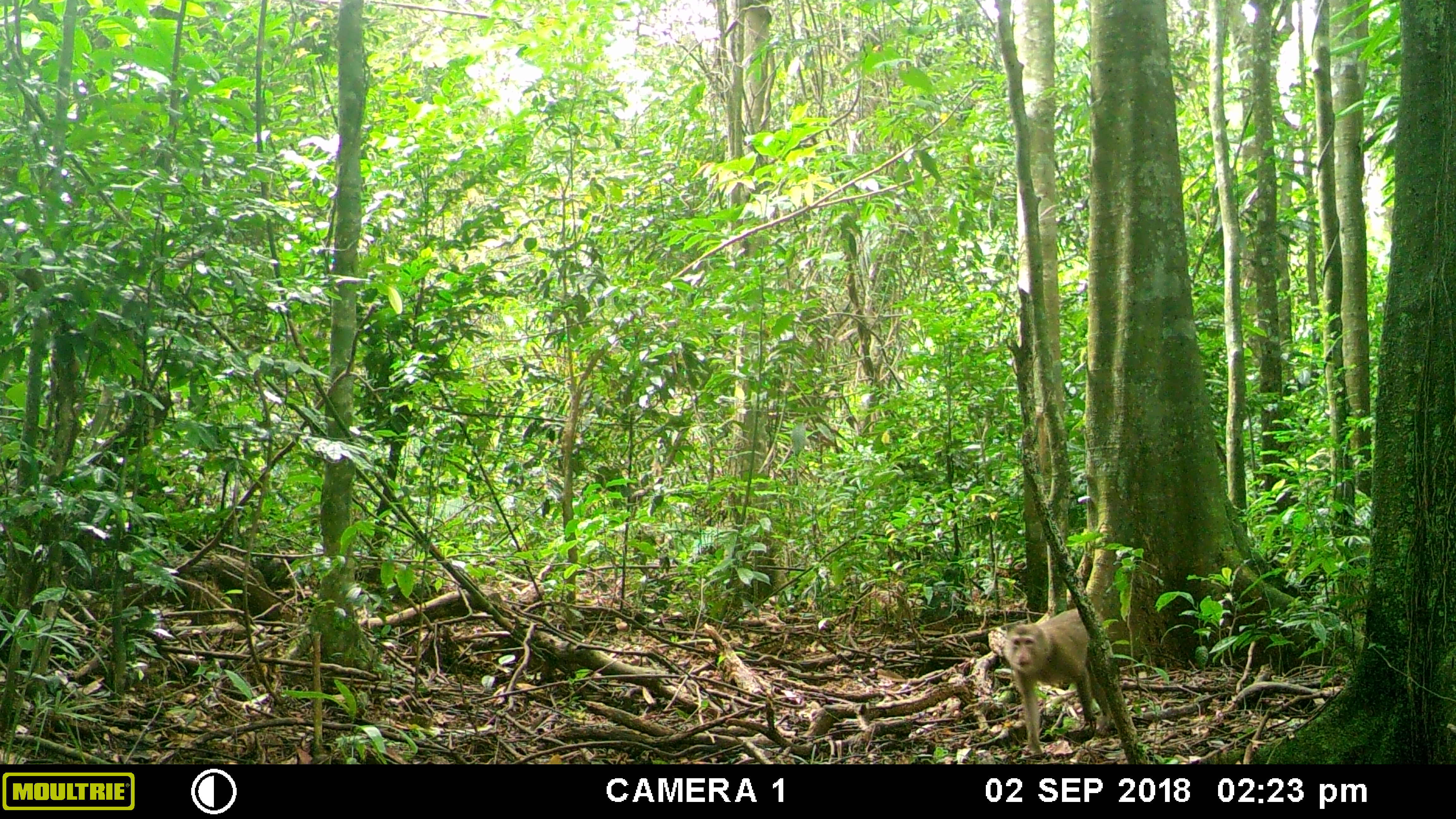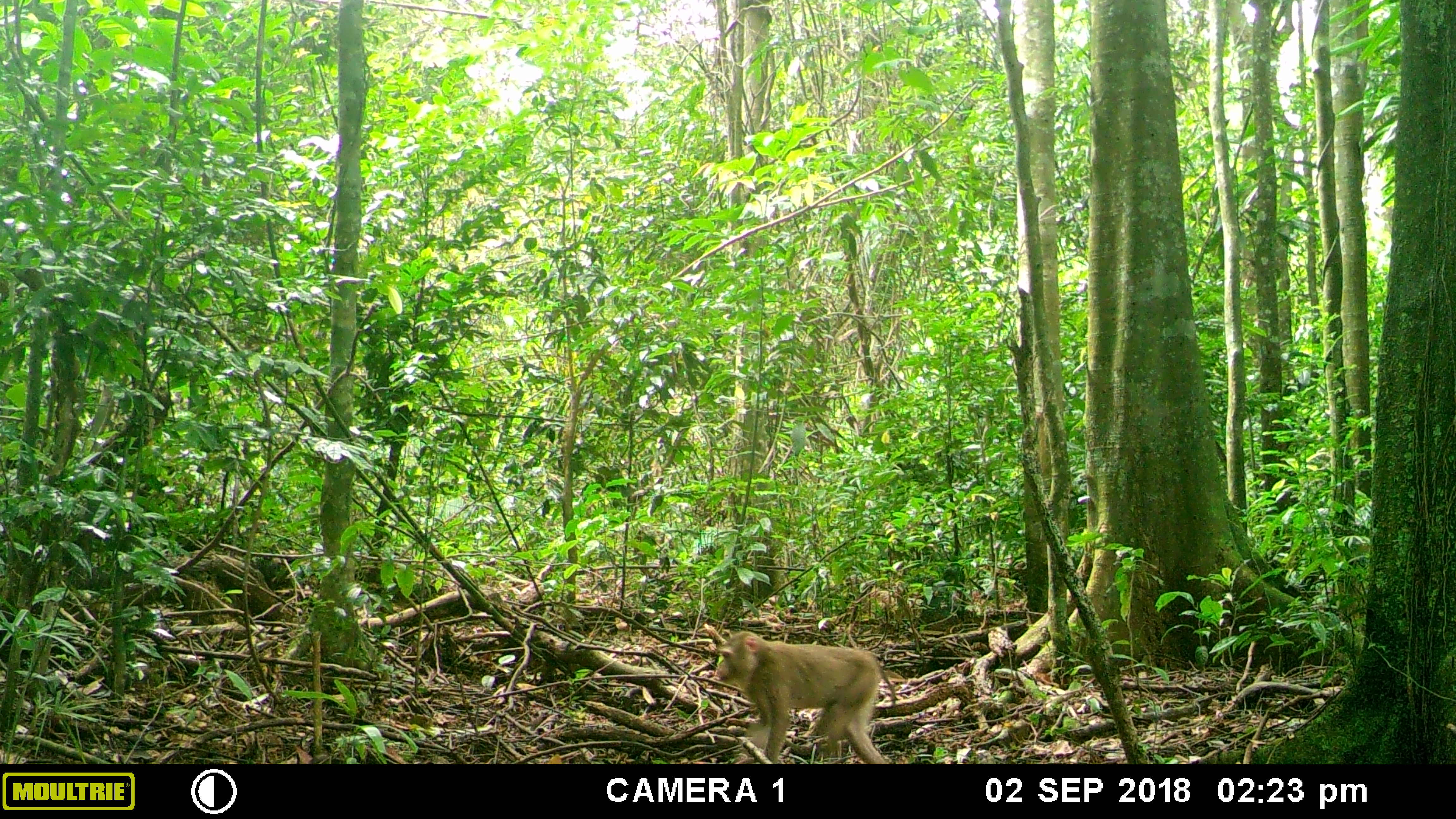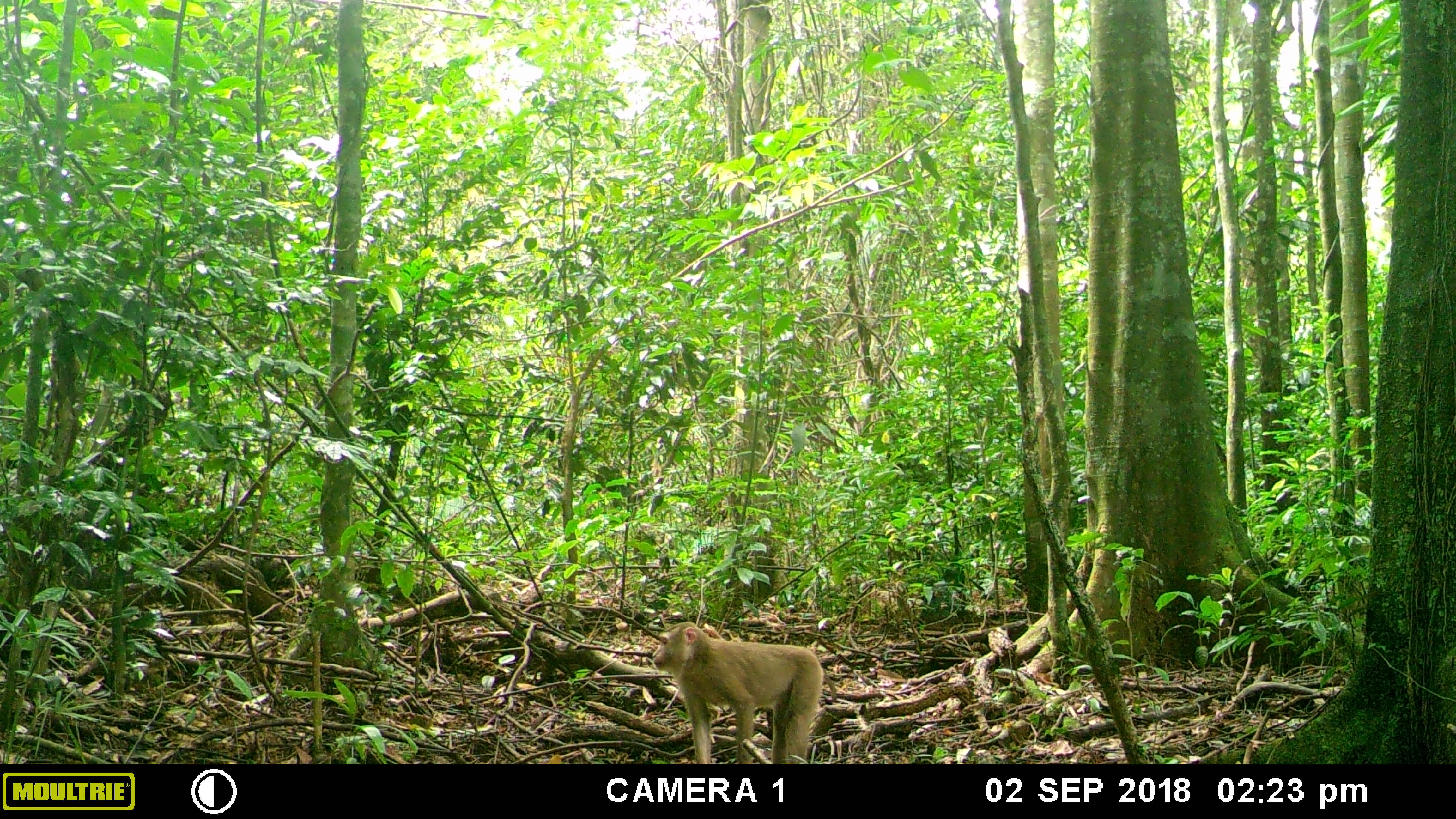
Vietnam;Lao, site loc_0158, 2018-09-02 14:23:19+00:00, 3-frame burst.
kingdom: Animalia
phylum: Chordata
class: Mammalia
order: Primates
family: Cercopithecidae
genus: Macaca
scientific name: Macaca nemestrina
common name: pig-tailed macaque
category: pig tailed macaque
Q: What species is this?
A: Pig tailed macaque (pig-tailed macaque) (Macaca nemestrina).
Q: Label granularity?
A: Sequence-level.